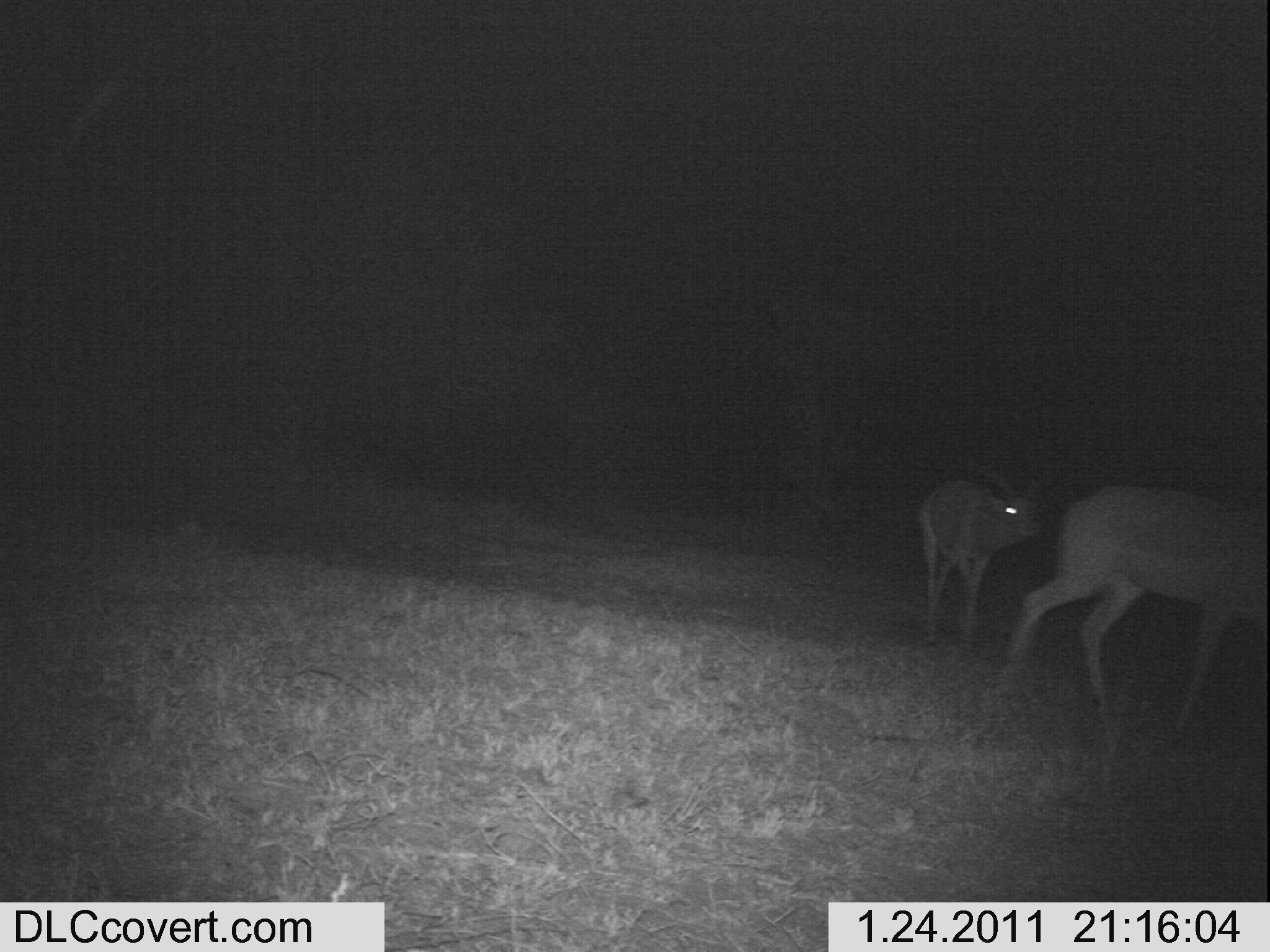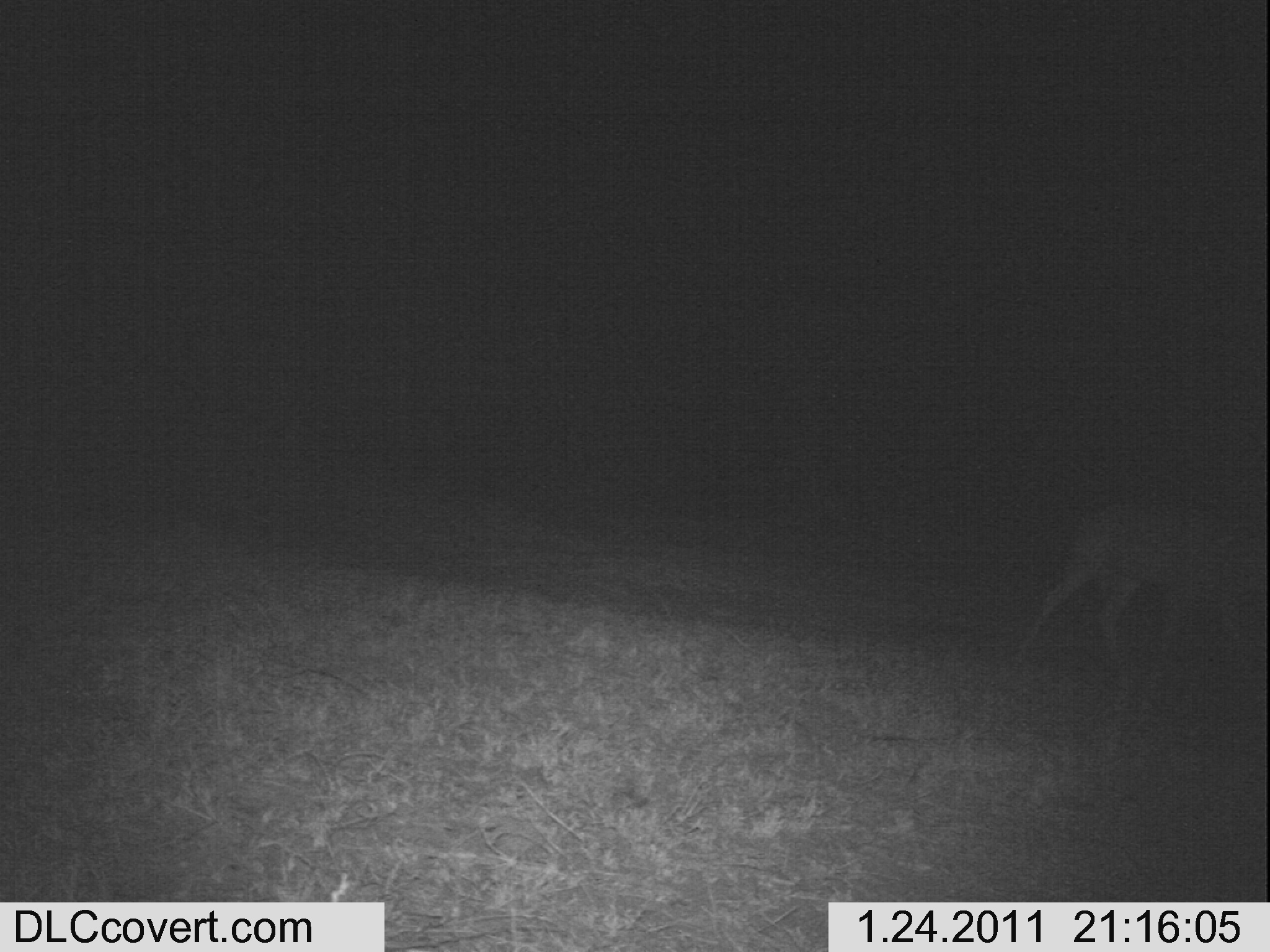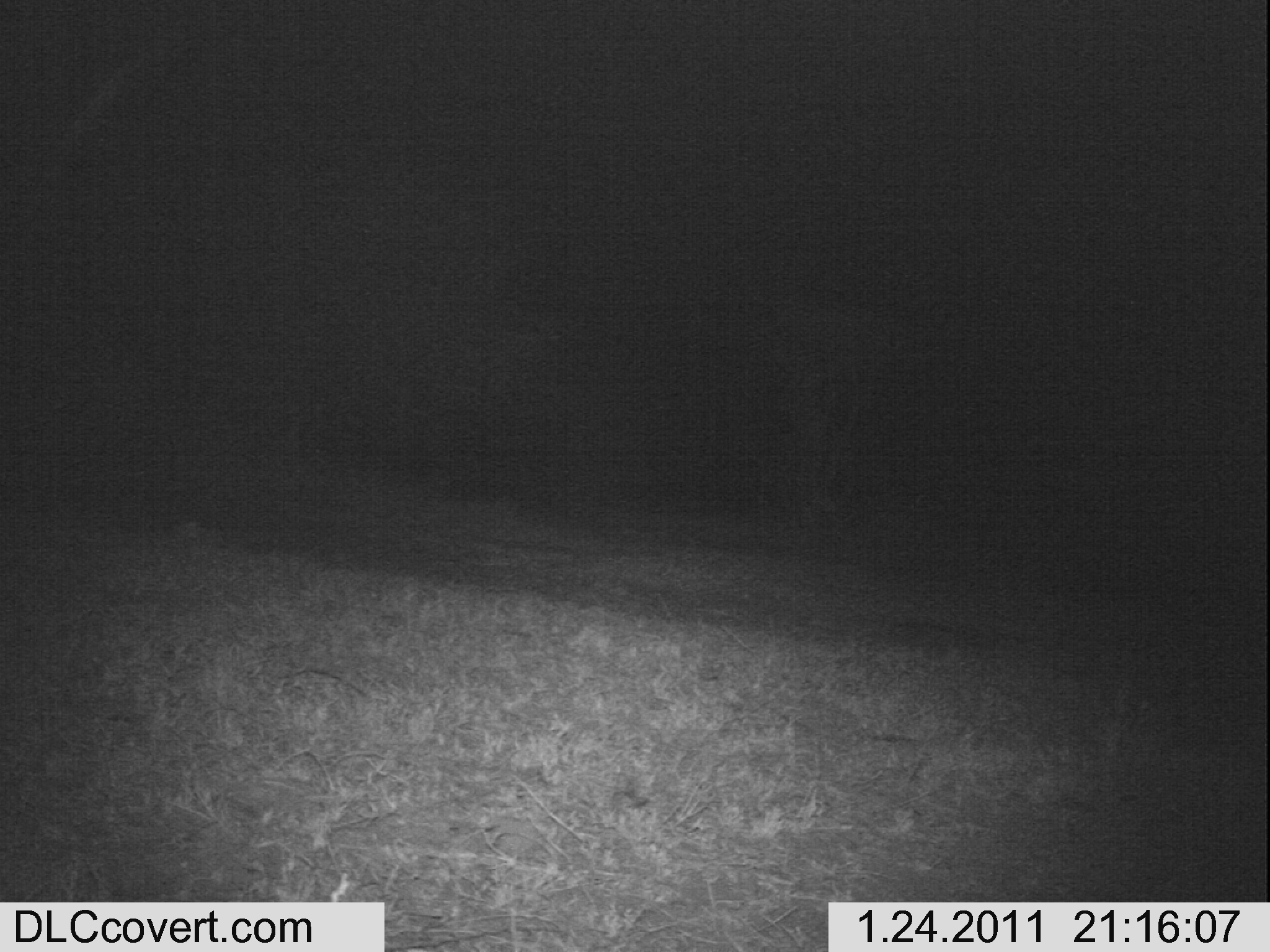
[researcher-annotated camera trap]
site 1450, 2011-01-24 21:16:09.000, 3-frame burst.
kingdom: Animalia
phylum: Chordata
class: Mammalia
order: Artiodactyla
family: Bovidae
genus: Aepyceros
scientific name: Aepyceros melampus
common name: impala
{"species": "Aepyceros melampus (impala)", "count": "2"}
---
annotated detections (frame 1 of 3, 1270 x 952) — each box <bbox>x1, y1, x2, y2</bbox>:
aepyceros melampus: <bbox>994, 483, 1270, 755</bbox>; <bbox>916, 481, 1037, 648</bbox>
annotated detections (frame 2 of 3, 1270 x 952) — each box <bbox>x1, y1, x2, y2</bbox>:
aepyceros melampus: <bbox>1008, 488, 1270, 713</bbox>